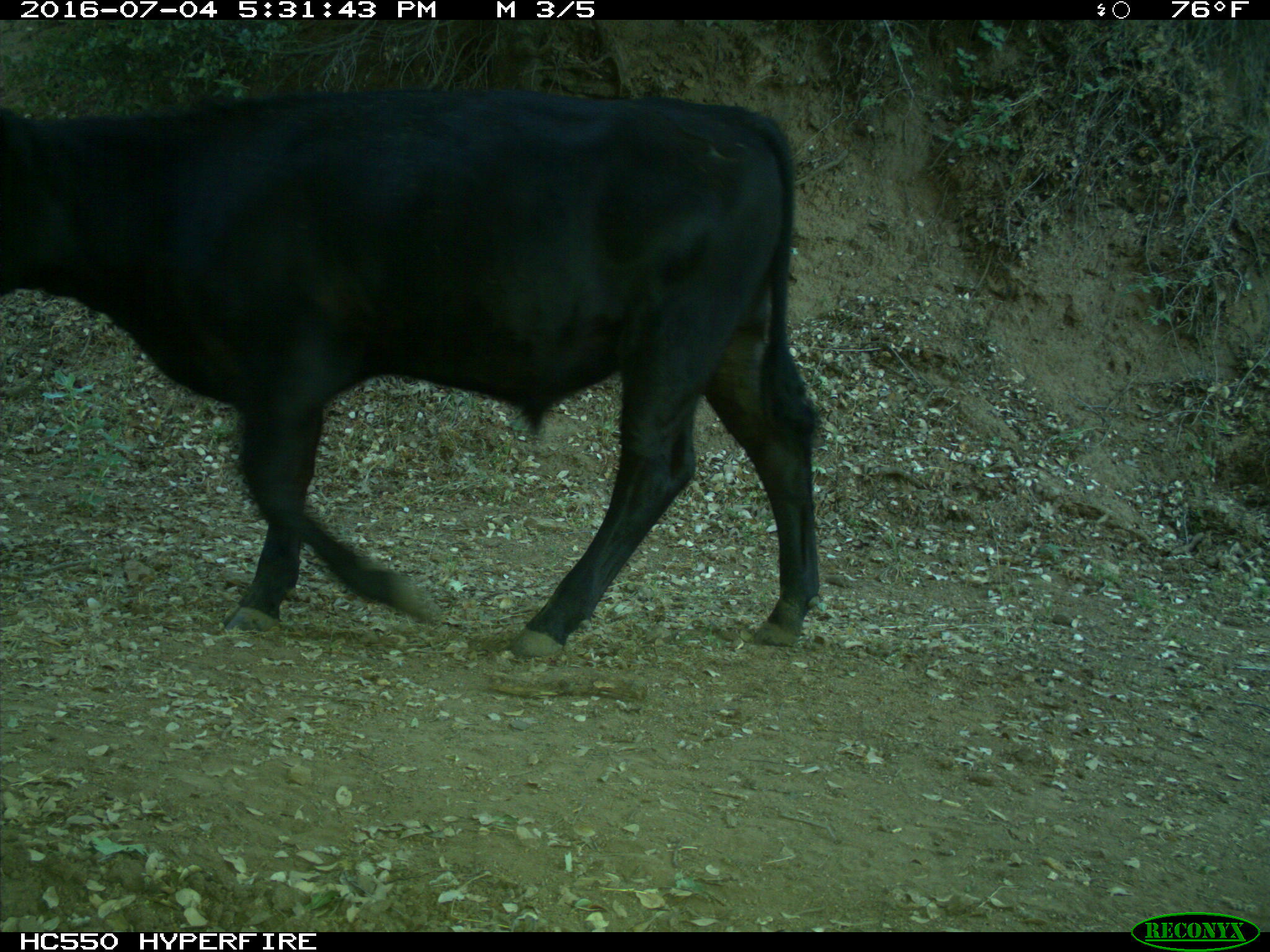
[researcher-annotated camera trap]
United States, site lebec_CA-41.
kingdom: Animalia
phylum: Chordata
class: Mammalia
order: Artiodactyla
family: Bovidae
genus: Bos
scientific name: Bos taurus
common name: domestic cow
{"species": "Bos taurus (domestic cow)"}